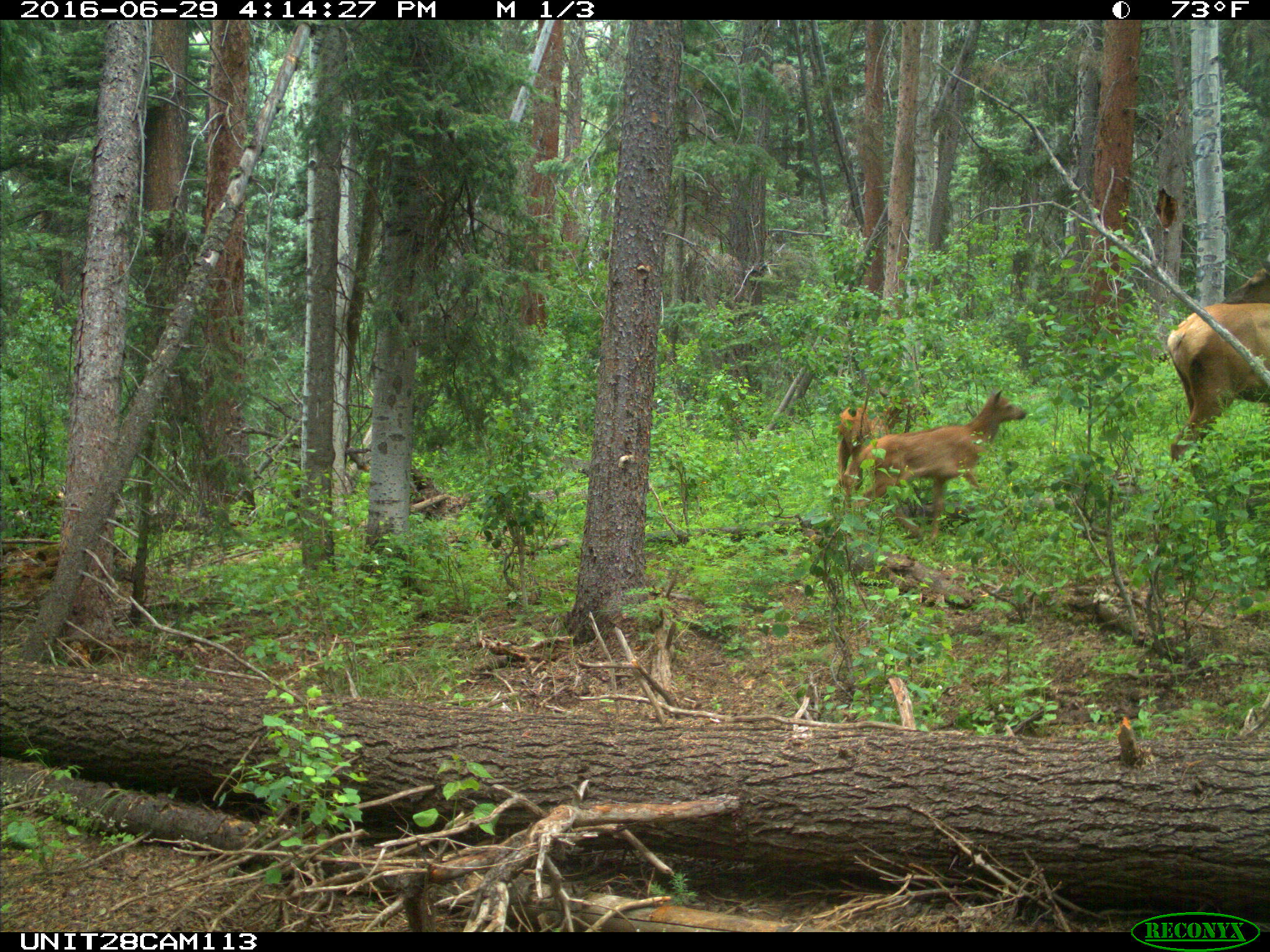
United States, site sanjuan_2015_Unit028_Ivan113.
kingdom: Animalia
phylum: Chordata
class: Mammalia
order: Artiodactyla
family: Cervidae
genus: Cervus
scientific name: Cervus elaphus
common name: red deer